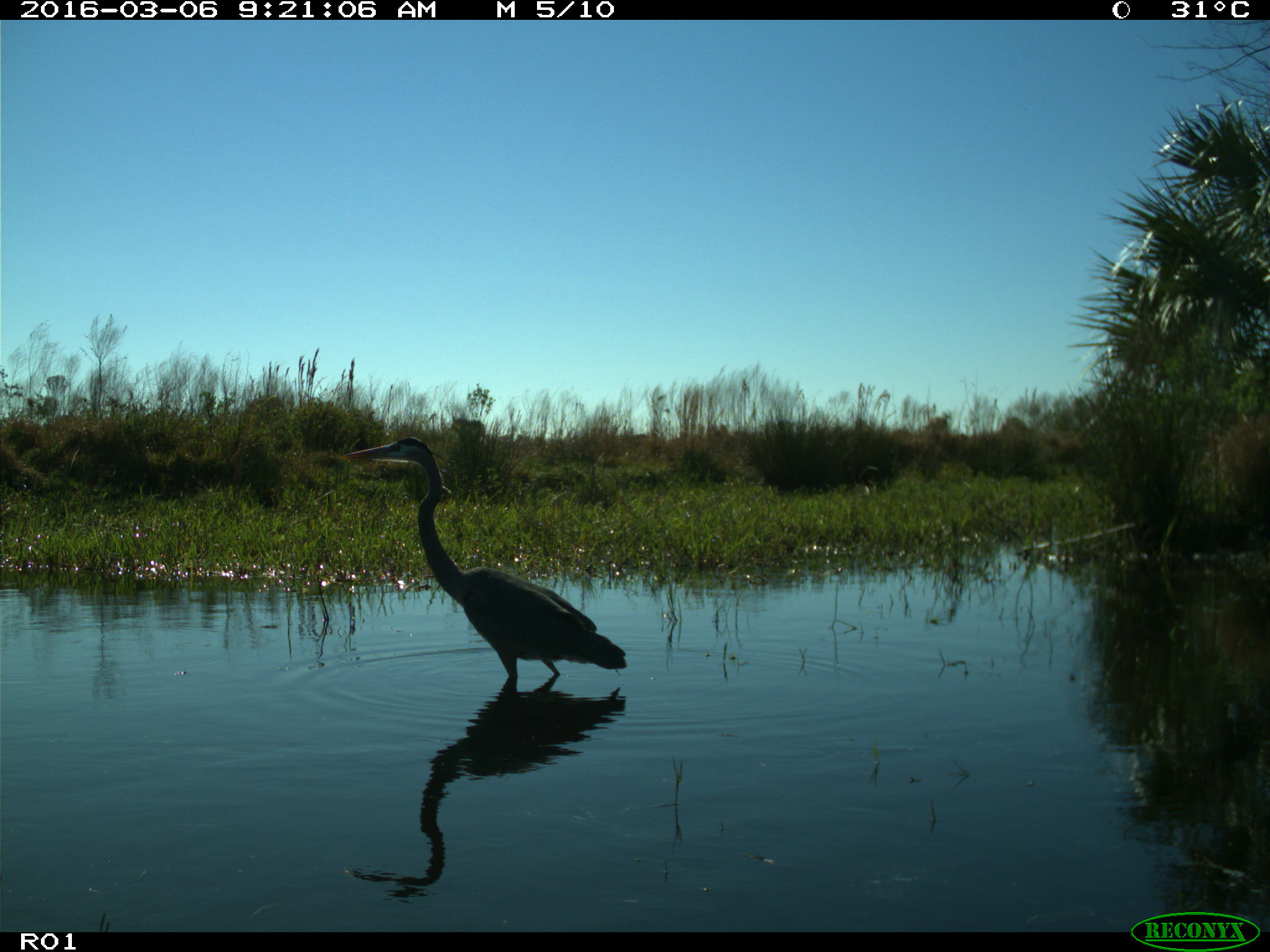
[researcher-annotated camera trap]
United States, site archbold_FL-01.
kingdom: Animalia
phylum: Chordata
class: Aves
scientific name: Aves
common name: birds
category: unidentified bird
Unidentified bird (birds) (Aves).